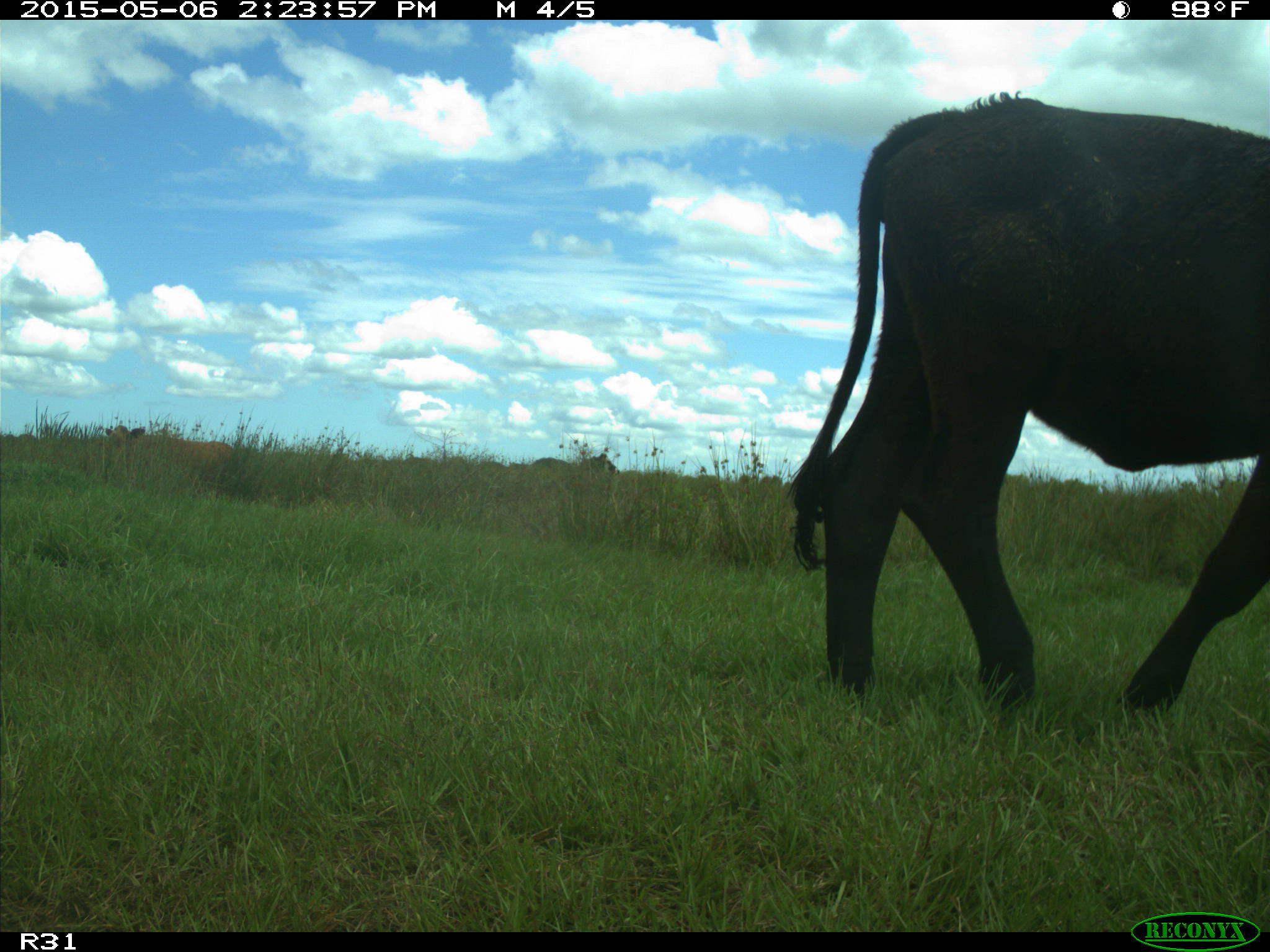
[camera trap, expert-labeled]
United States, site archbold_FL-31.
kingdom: Animalia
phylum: Chordata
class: Mammalia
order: Artiodactyla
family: Bovidae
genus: Bos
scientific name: Bos taurus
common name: domestic cow